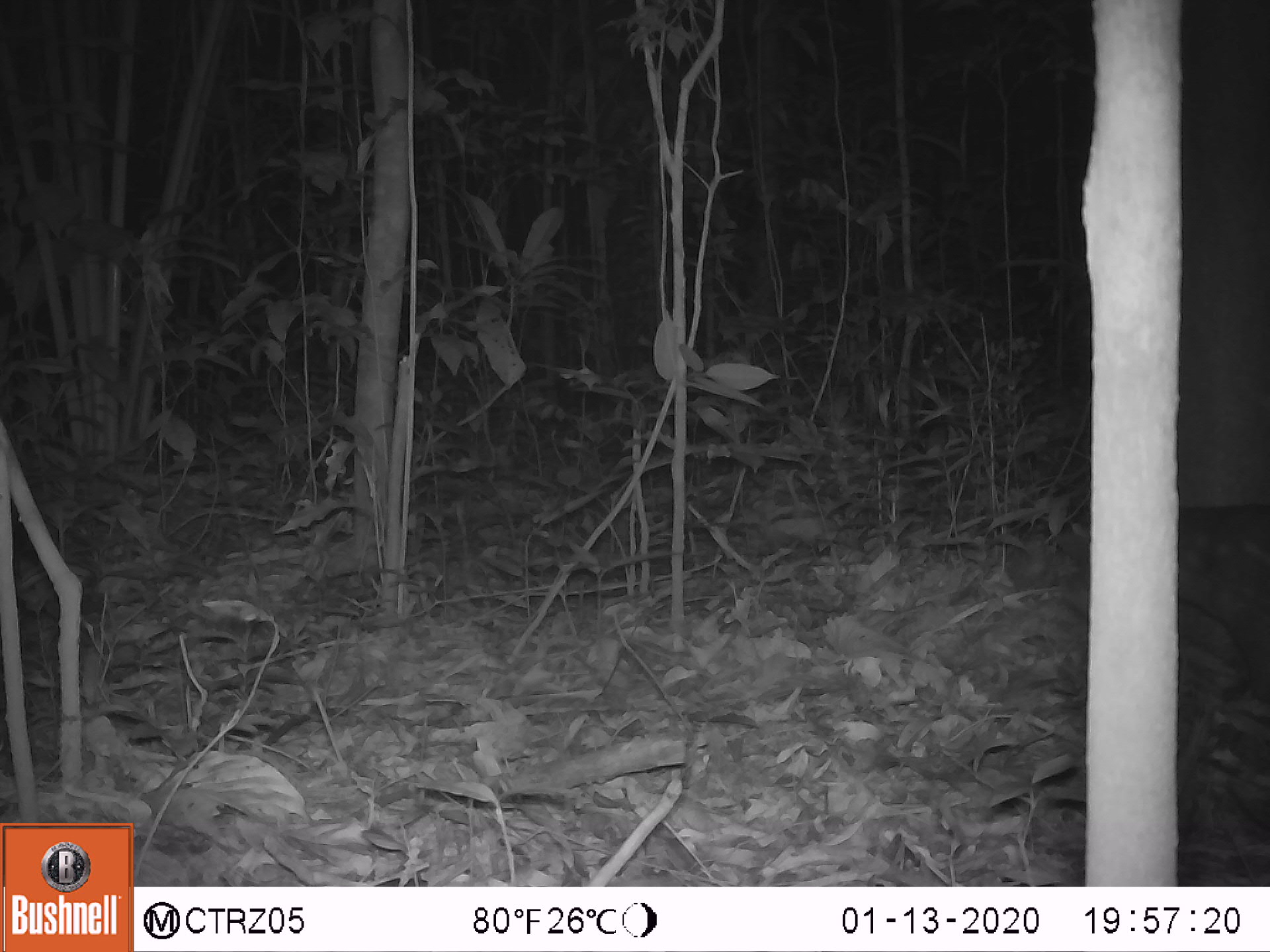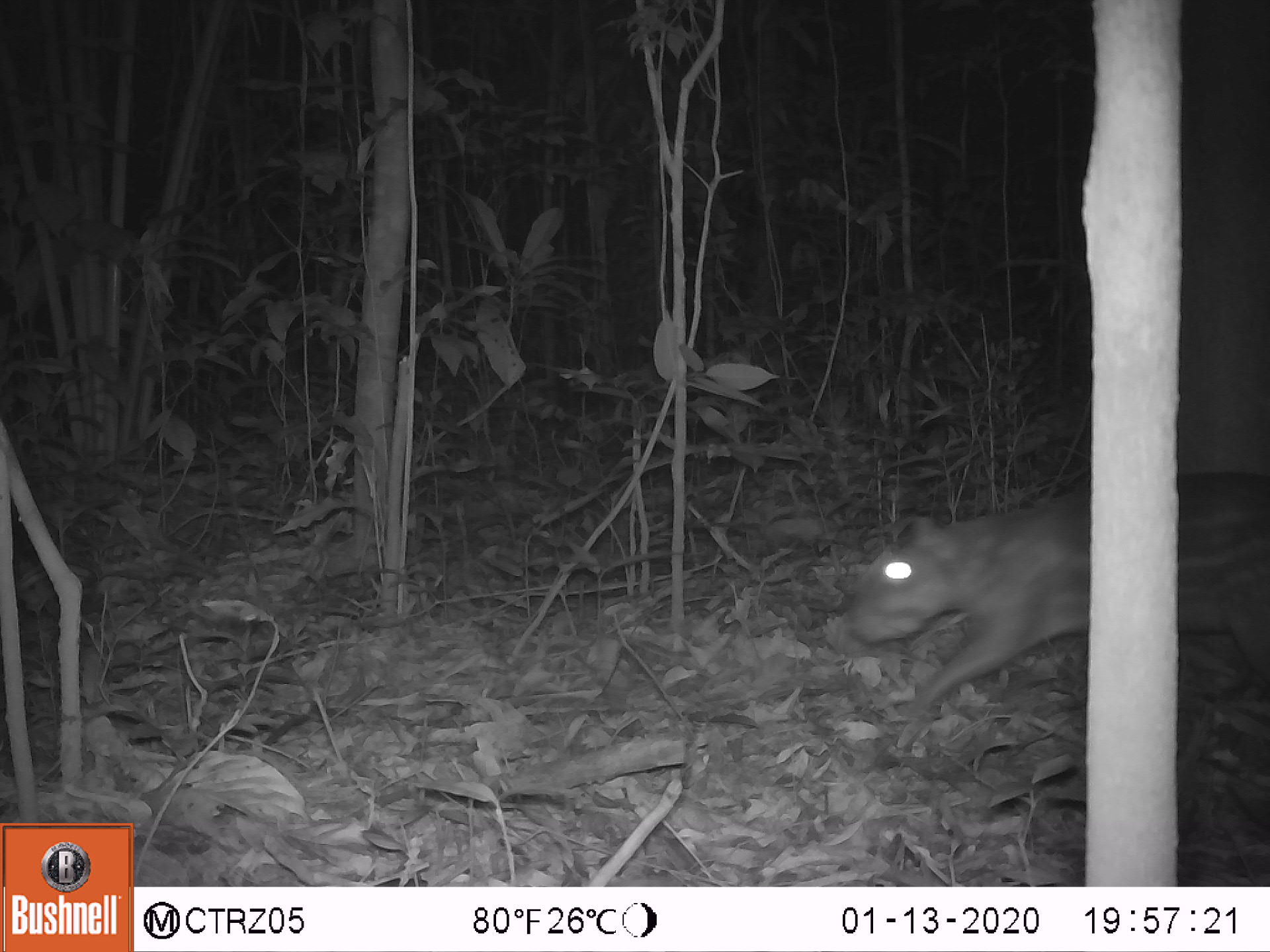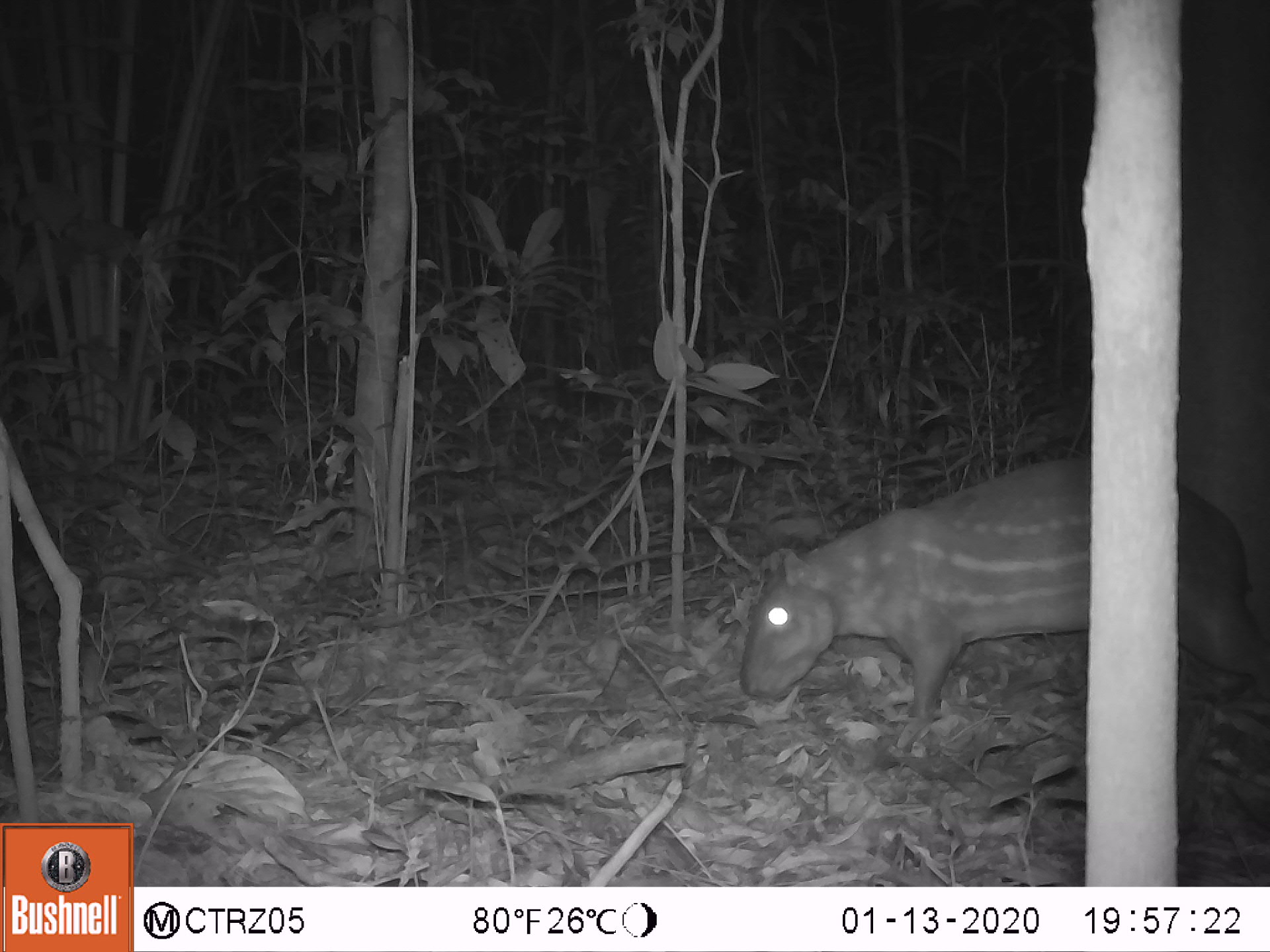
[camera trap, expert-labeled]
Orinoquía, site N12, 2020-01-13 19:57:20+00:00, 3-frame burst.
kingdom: Animalia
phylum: Chordata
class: Mammalia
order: Rodentia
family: Cuniculidae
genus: Cuniculus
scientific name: Cuniculus paca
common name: spotted paca